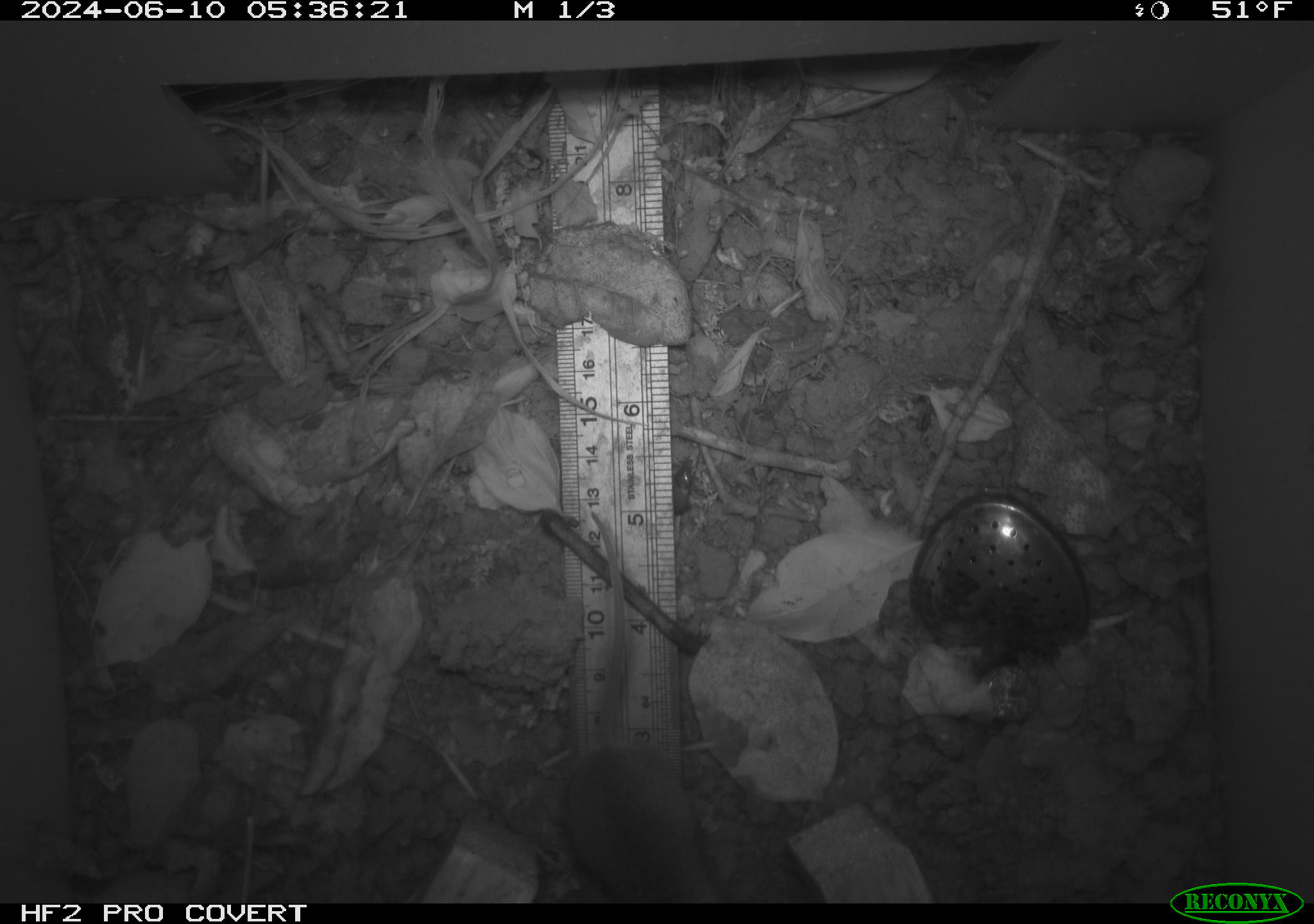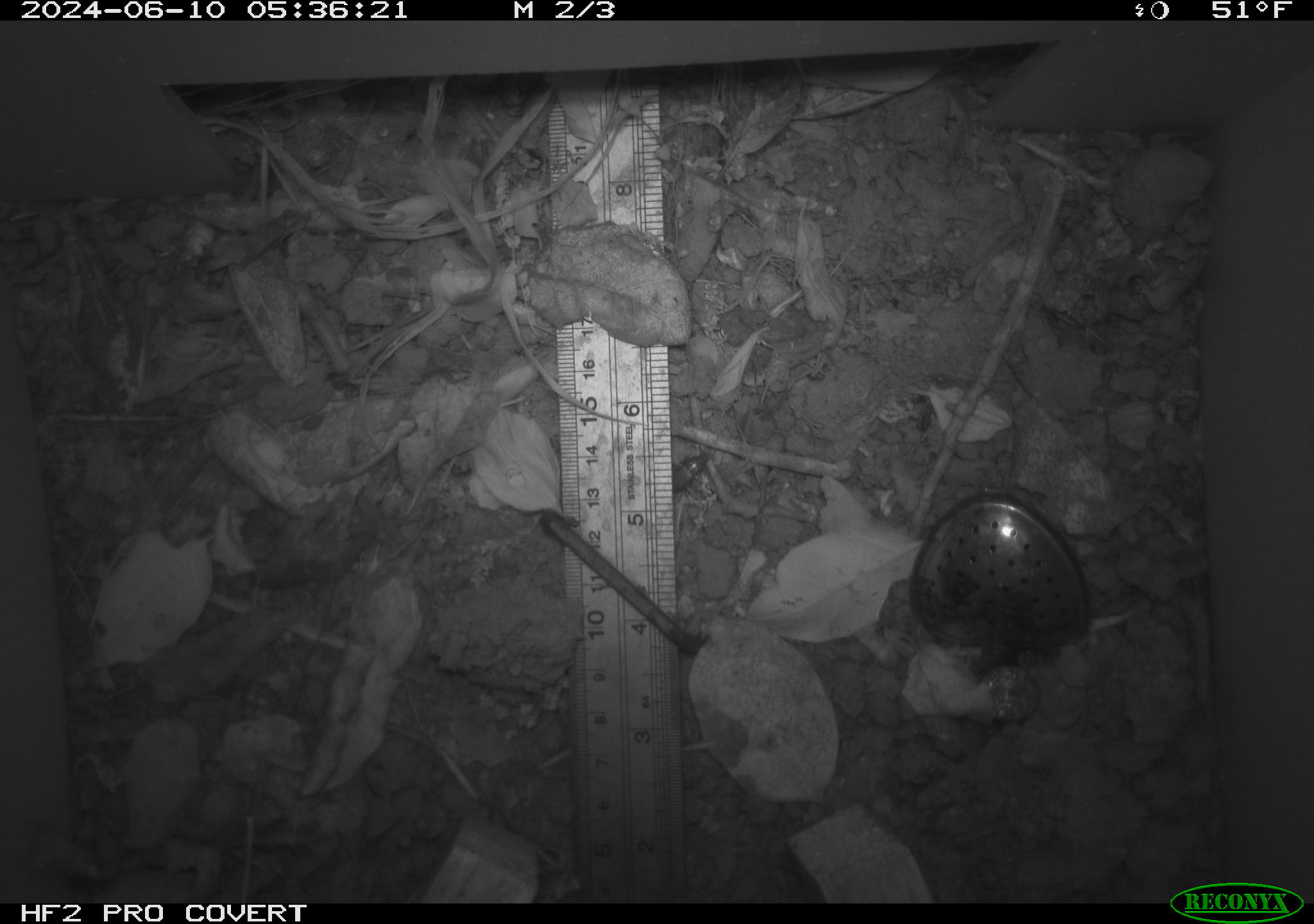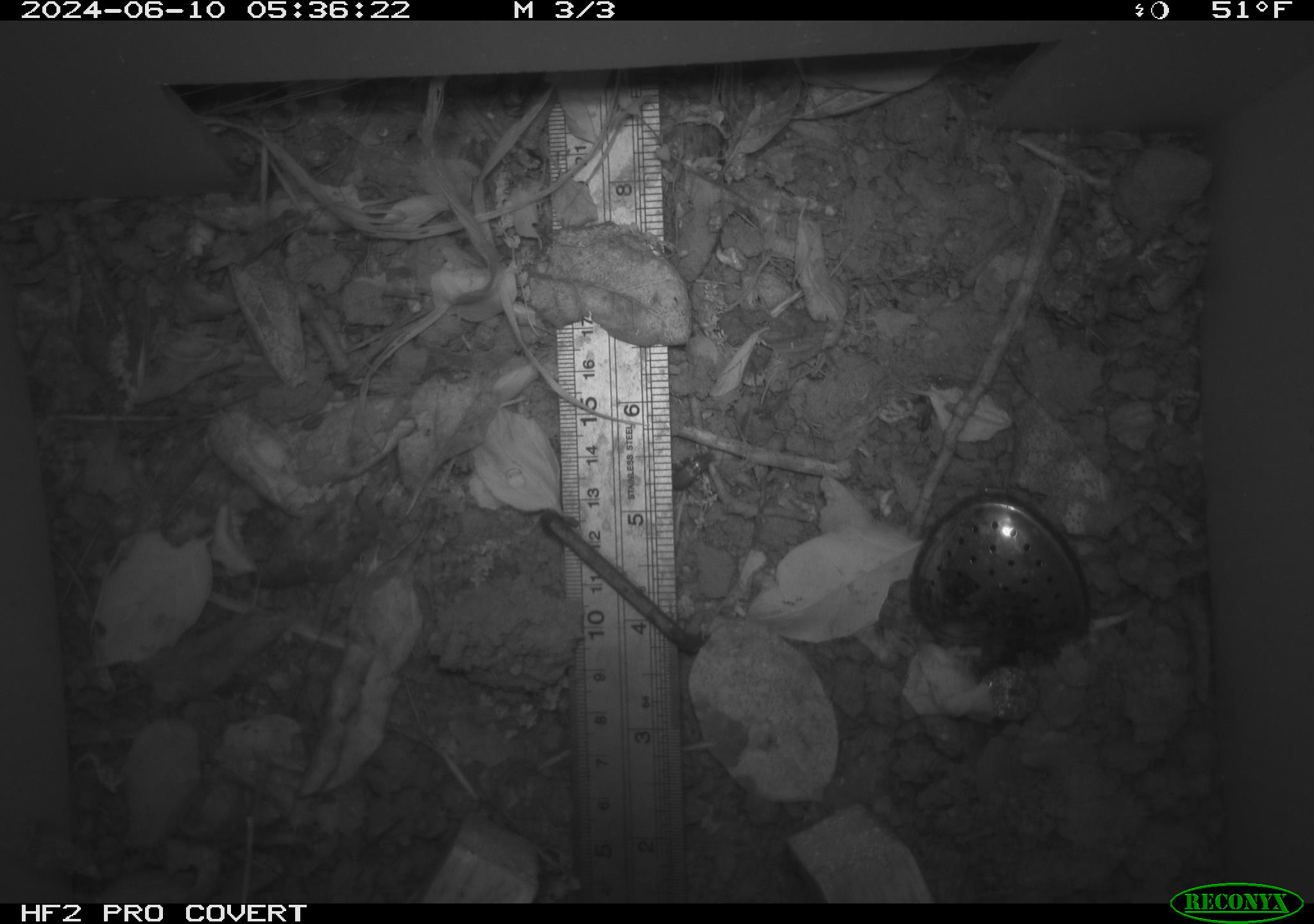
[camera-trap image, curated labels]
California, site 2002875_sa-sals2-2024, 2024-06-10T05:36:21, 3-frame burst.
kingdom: Animalia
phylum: Chordata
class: Mammalia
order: Rodentia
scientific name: Rodentia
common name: mouse species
Mouse species (Rodentia).